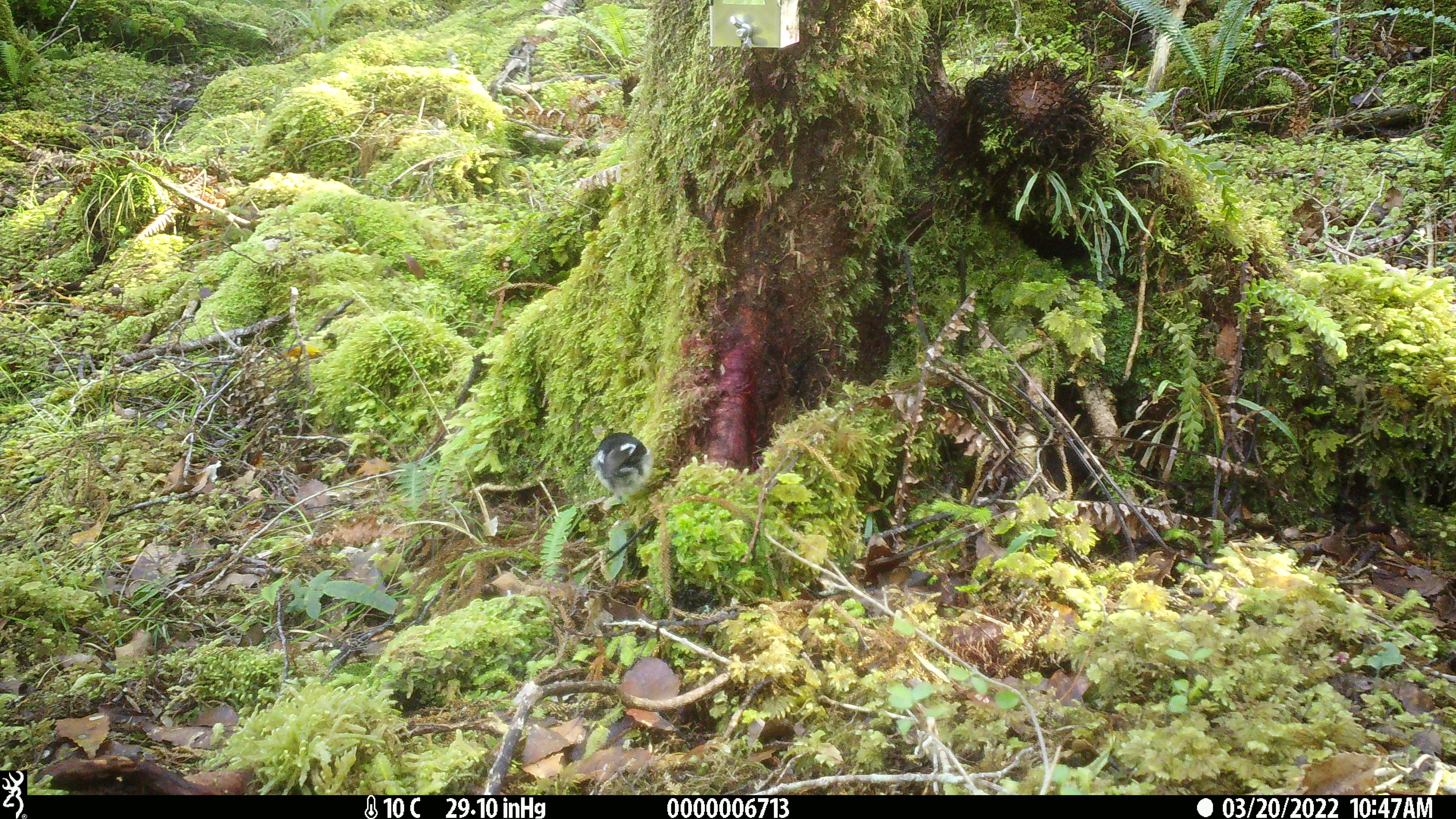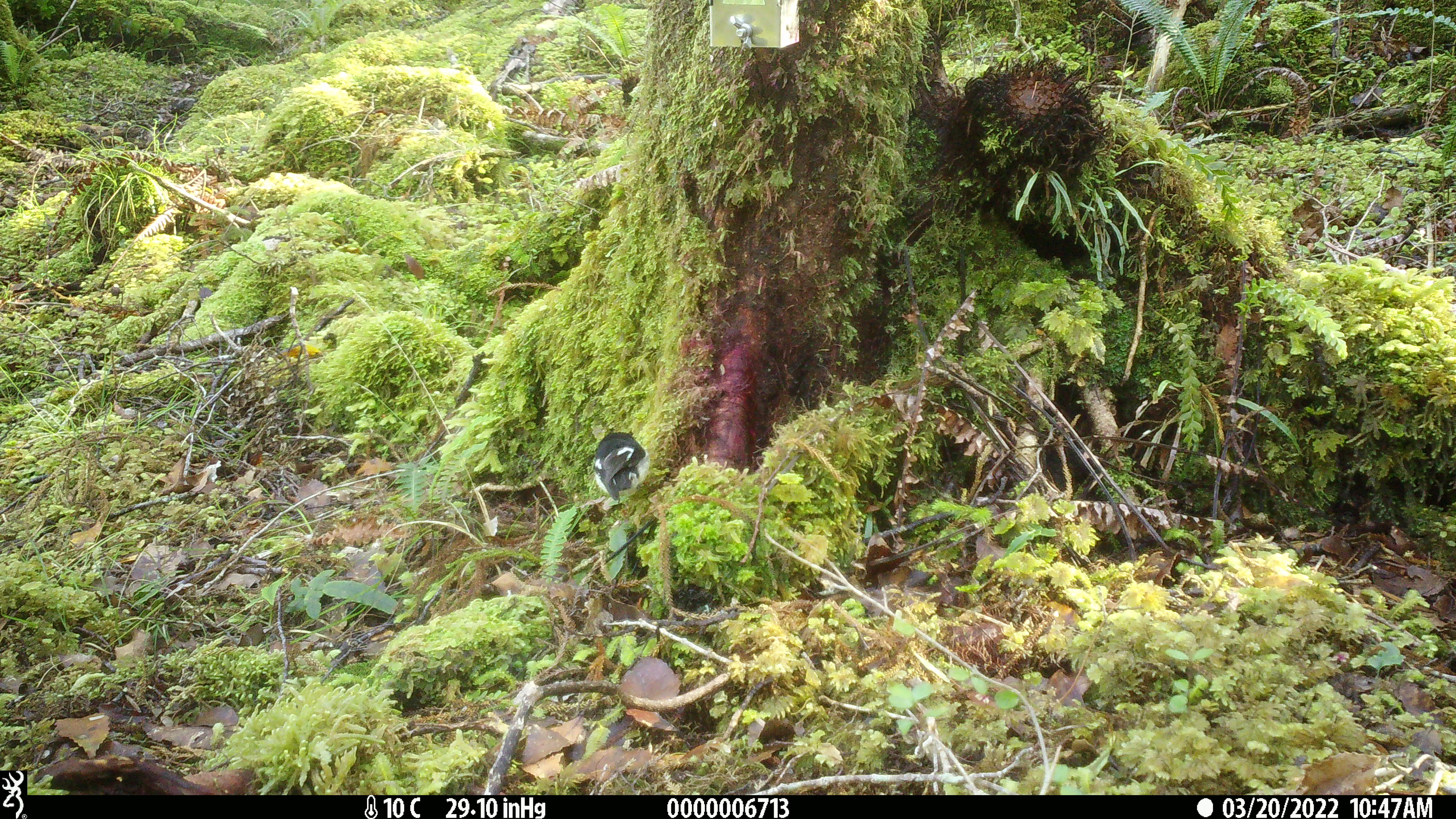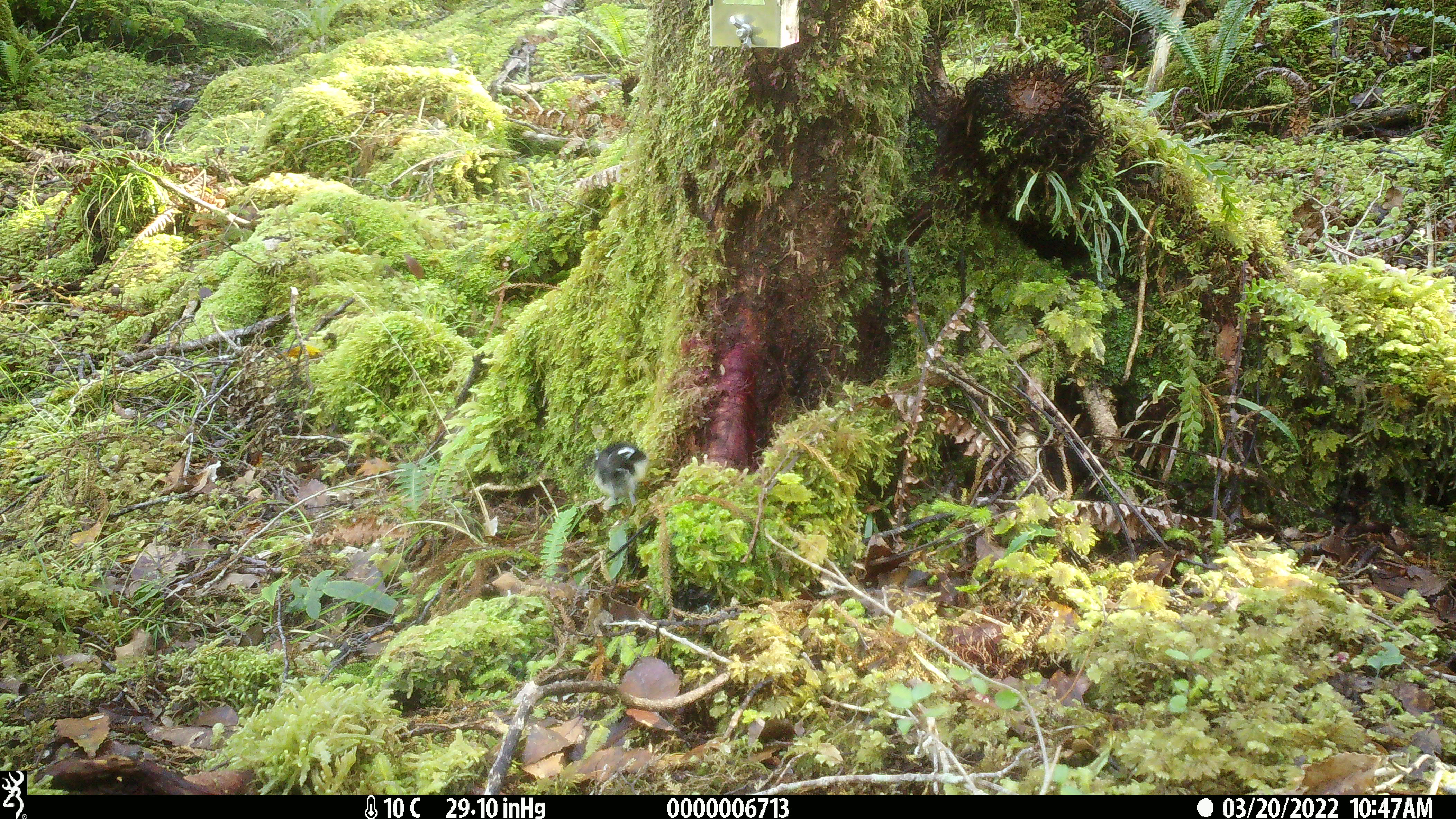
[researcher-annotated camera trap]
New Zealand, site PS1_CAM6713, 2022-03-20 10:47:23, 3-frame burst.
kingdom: Animalia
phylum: Chordata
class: Aves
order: Passeriformes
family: Petroicidae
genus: Petroica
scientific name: Petroica macrocephala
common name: tomtit